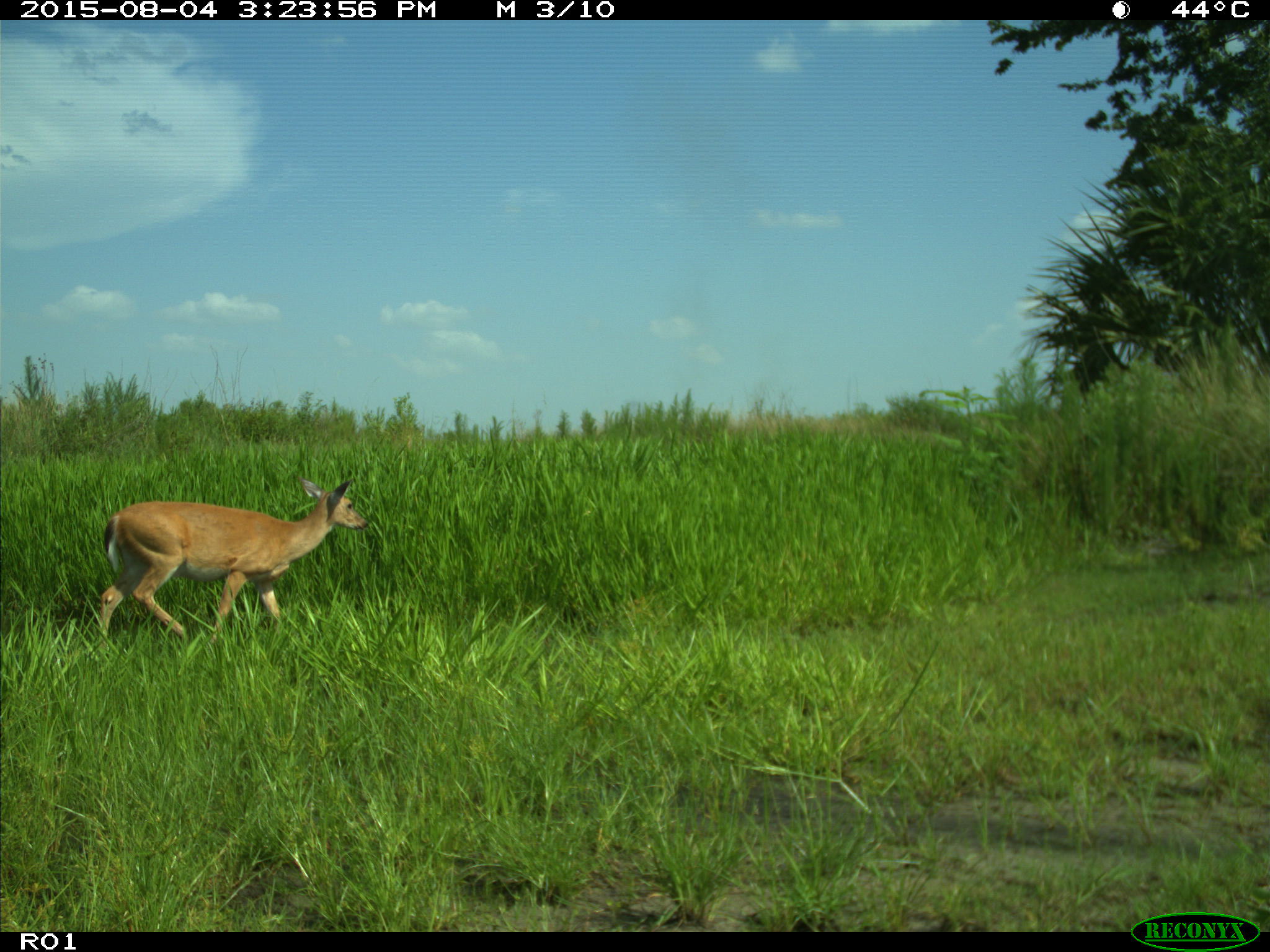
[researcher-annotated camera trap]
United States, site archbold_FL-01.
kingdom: Animalia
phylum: Chordata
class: Mammalia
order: Artiodactyla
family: Cervidae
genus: Odocoileus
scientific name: Odocoileus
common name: deer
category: unidentified deer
Unidentified deer (deer) (Odocoileus).